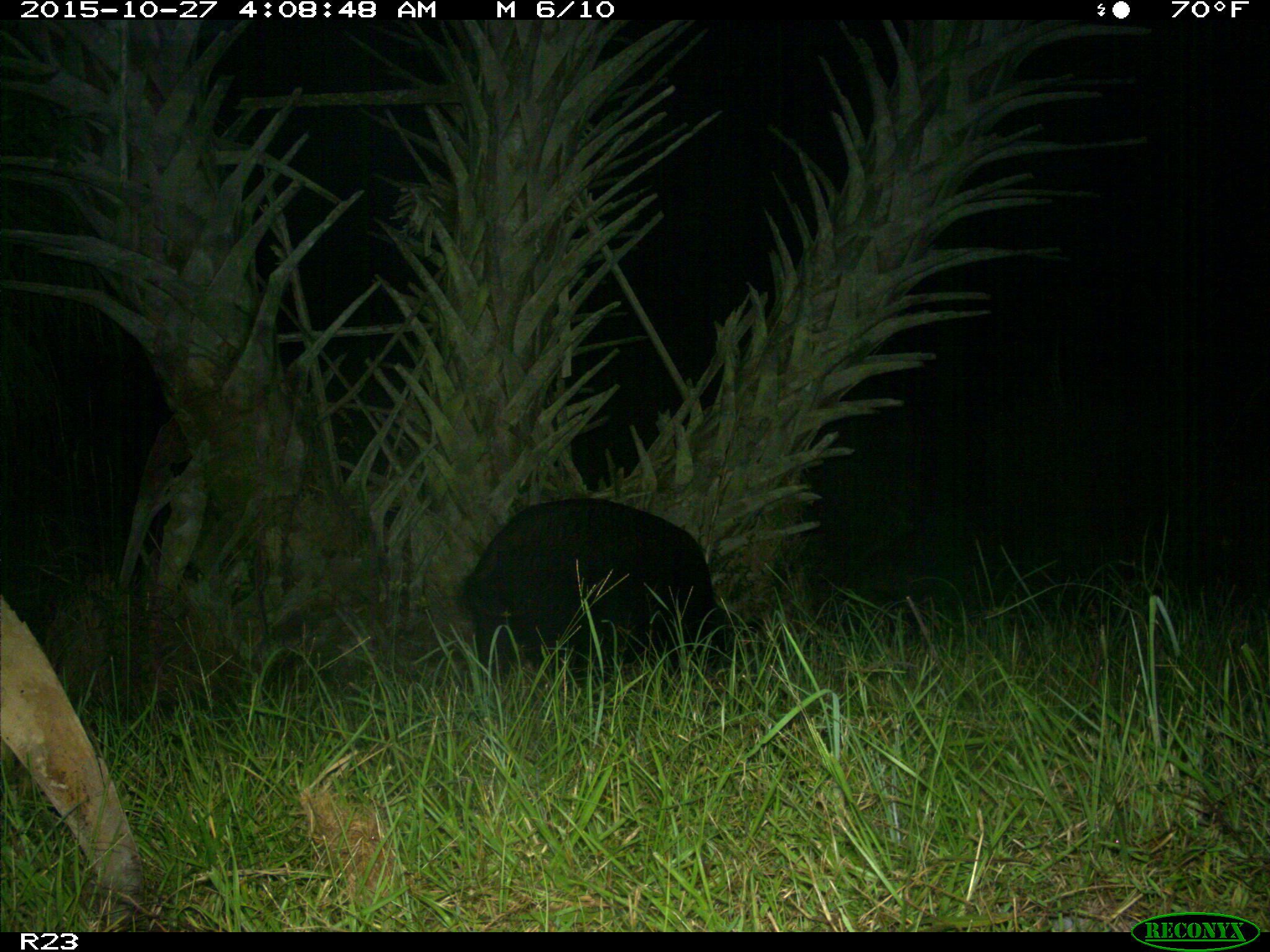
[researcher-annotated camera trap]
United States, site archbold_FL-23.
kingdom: Animalia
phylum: Chordata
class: Mammalia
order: Artiodactyla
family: Suidae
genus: Sus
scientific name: Sus scrofa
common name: wild boar